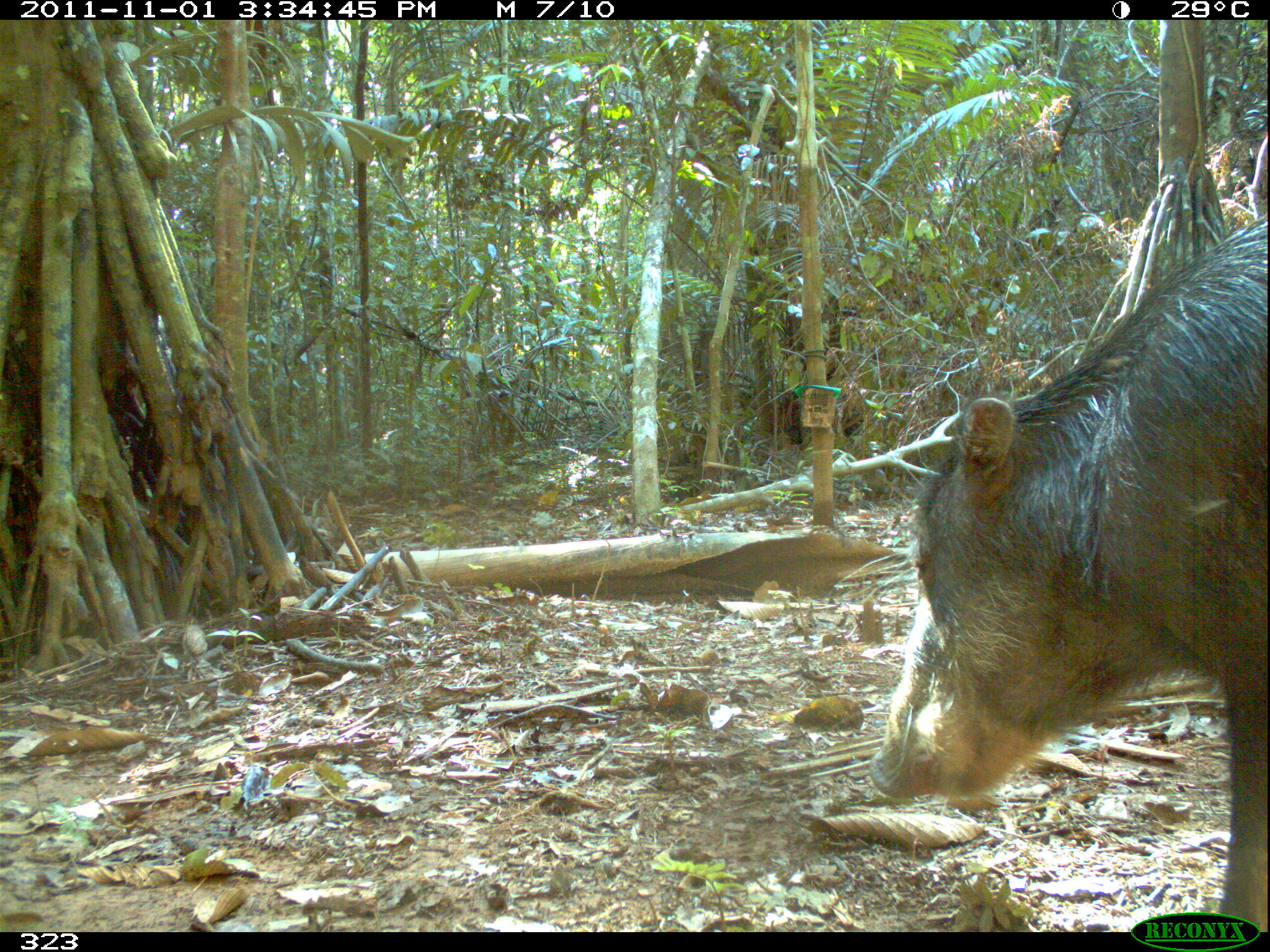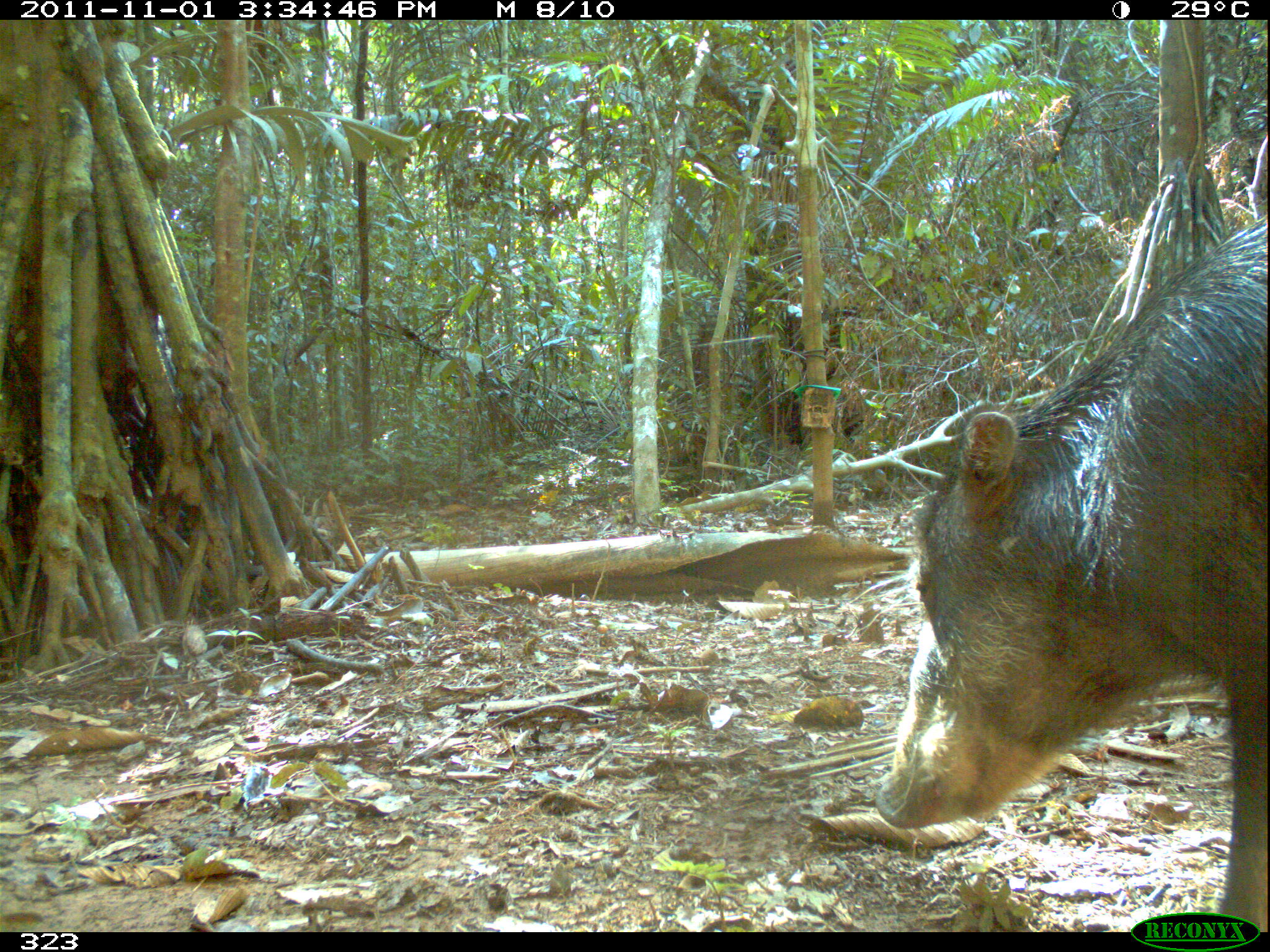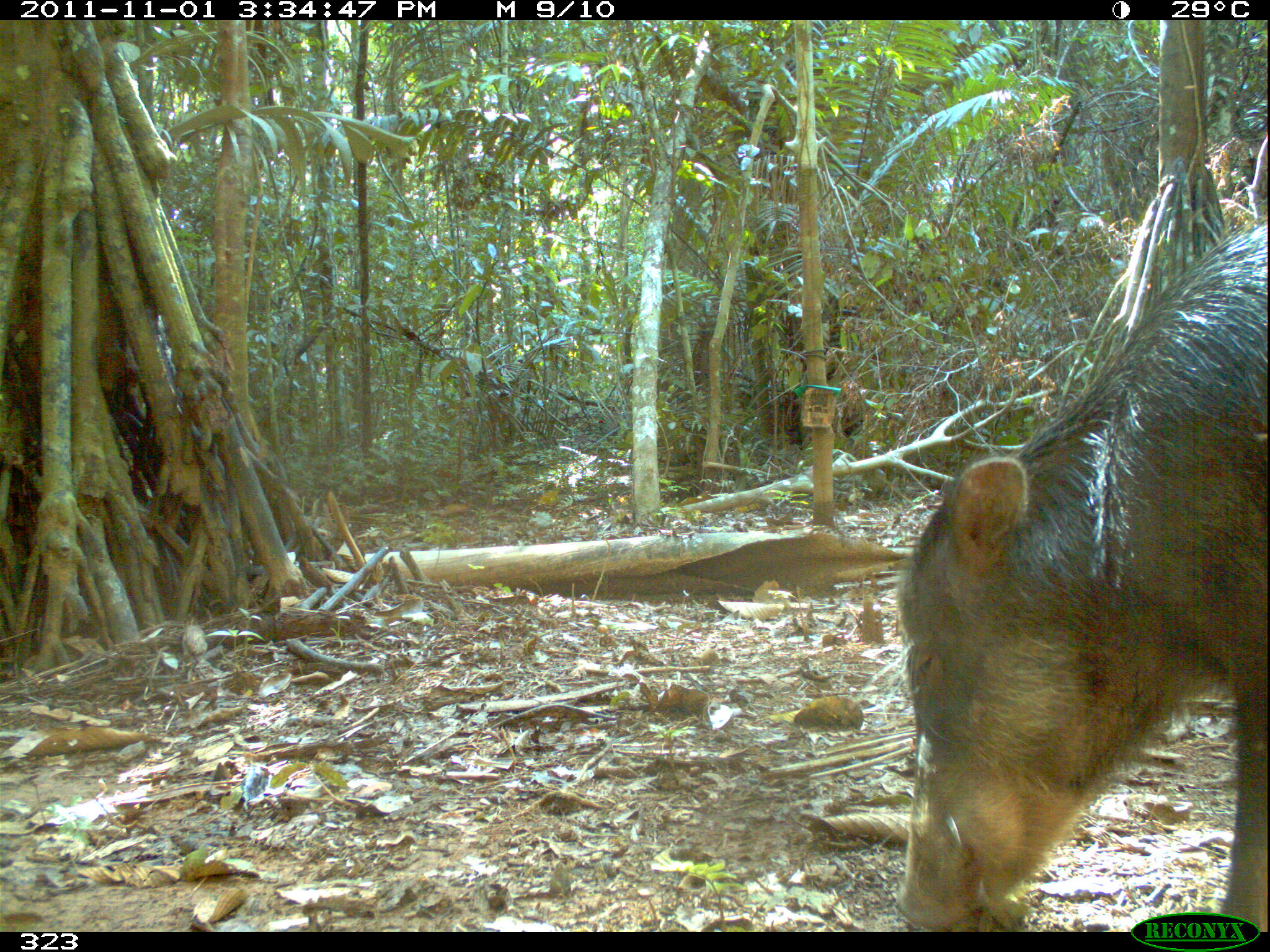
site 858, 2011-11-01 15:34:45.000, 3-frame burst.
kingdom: Animalia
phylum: Chordata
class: Mammalia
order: Artiodactyla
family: Tayassuidae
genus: Tayassu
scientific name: Tayassu pecari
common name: white-lipped peccary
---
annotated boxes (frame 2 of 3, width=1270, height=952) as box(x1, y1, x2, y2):
tayassu pecari: box(874, 211, 1270, 931)